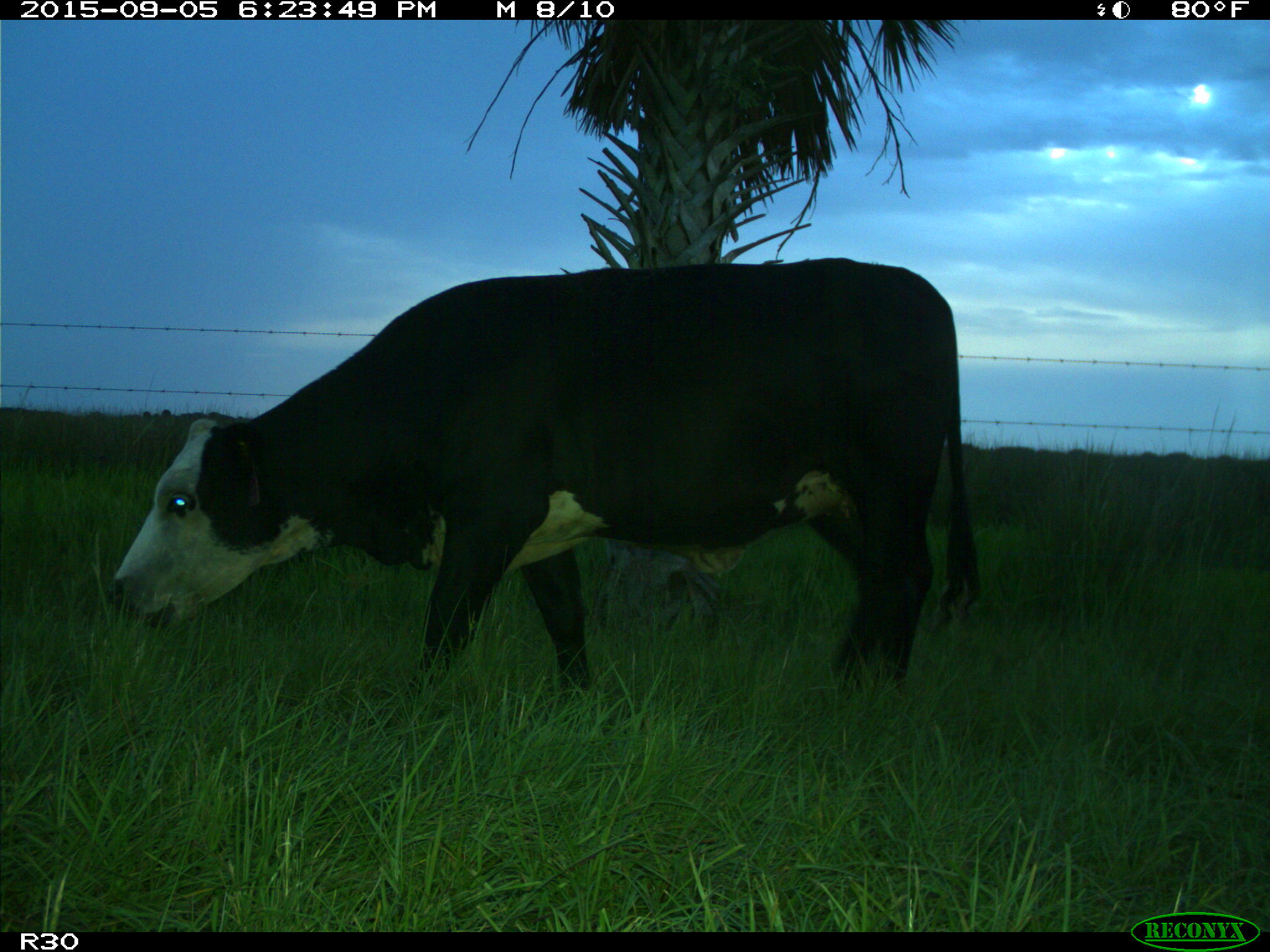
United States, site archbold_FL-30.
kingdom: Animalia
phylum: Chordata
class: Mammalia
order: Artiodactyla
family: Bovidae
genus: Bos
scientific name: Bos taurus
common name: domestic cow